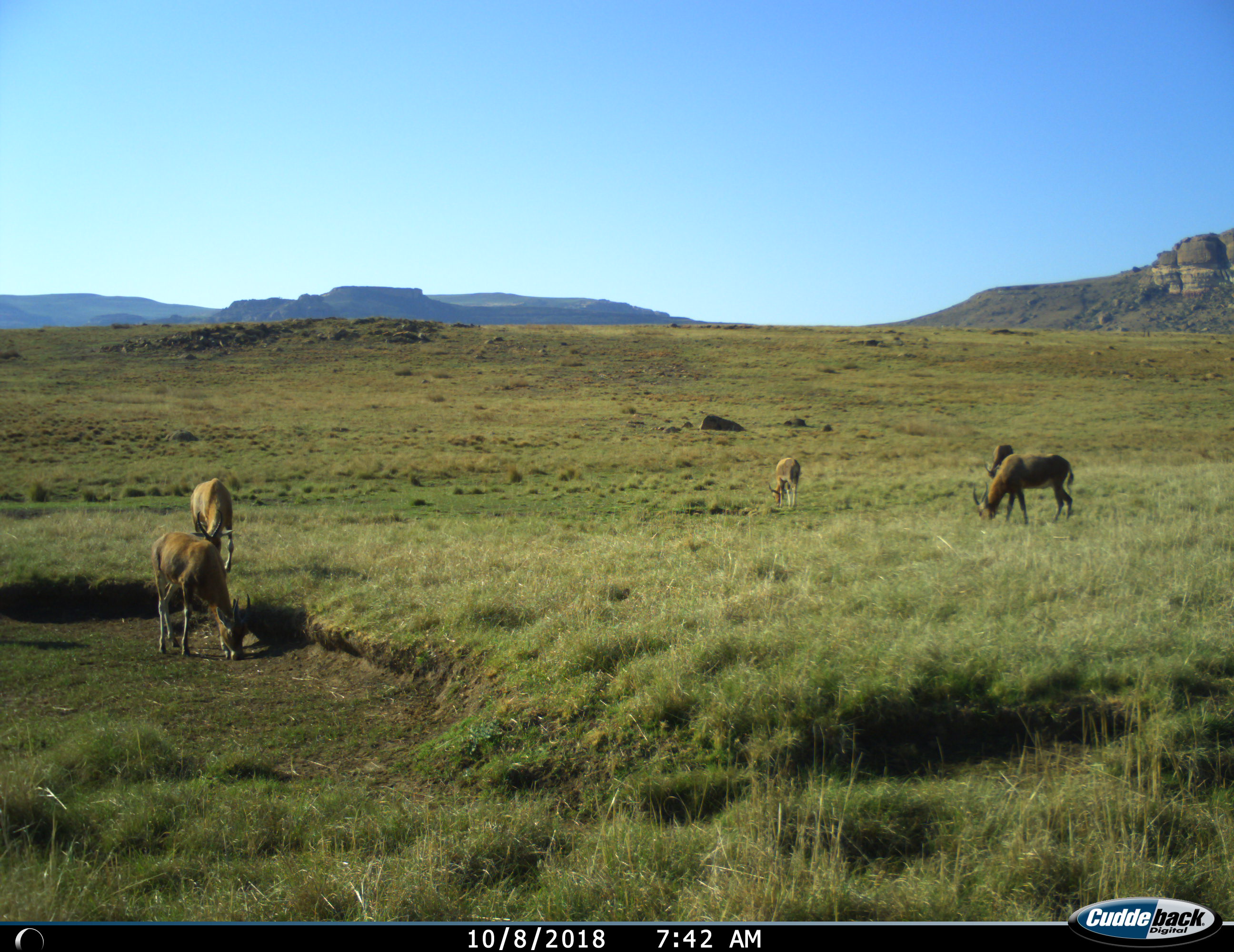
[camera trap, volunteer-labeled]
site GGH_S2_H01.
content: unidentified animal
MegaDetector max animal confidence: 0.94